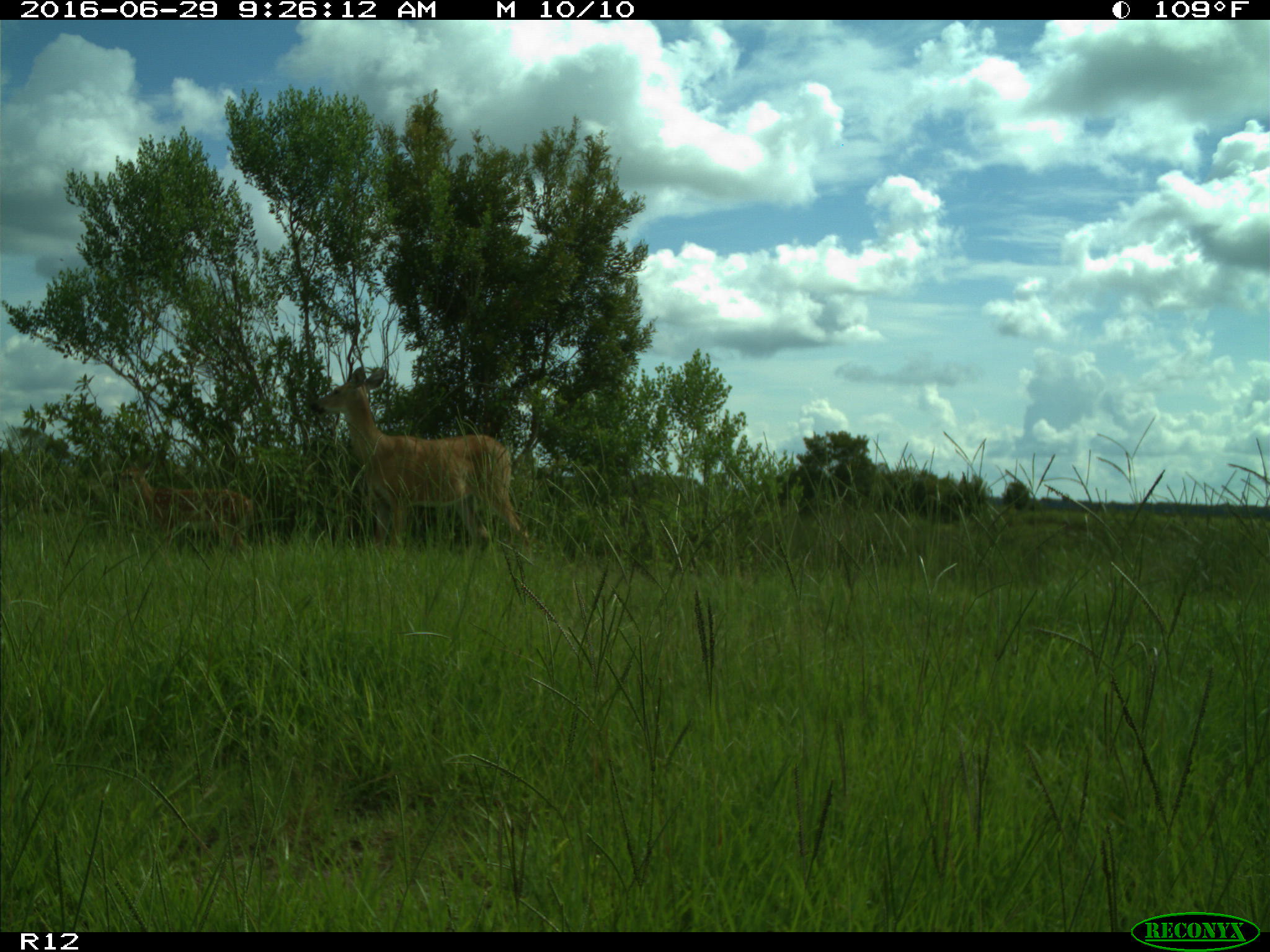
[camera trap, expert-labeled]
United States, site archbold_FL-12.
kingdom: Animalia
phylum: Chordata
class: Mammalia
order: Artiodactyla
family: Cervidae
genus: Odocoileus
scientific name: Odocoileus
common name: deer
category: unidentified deer